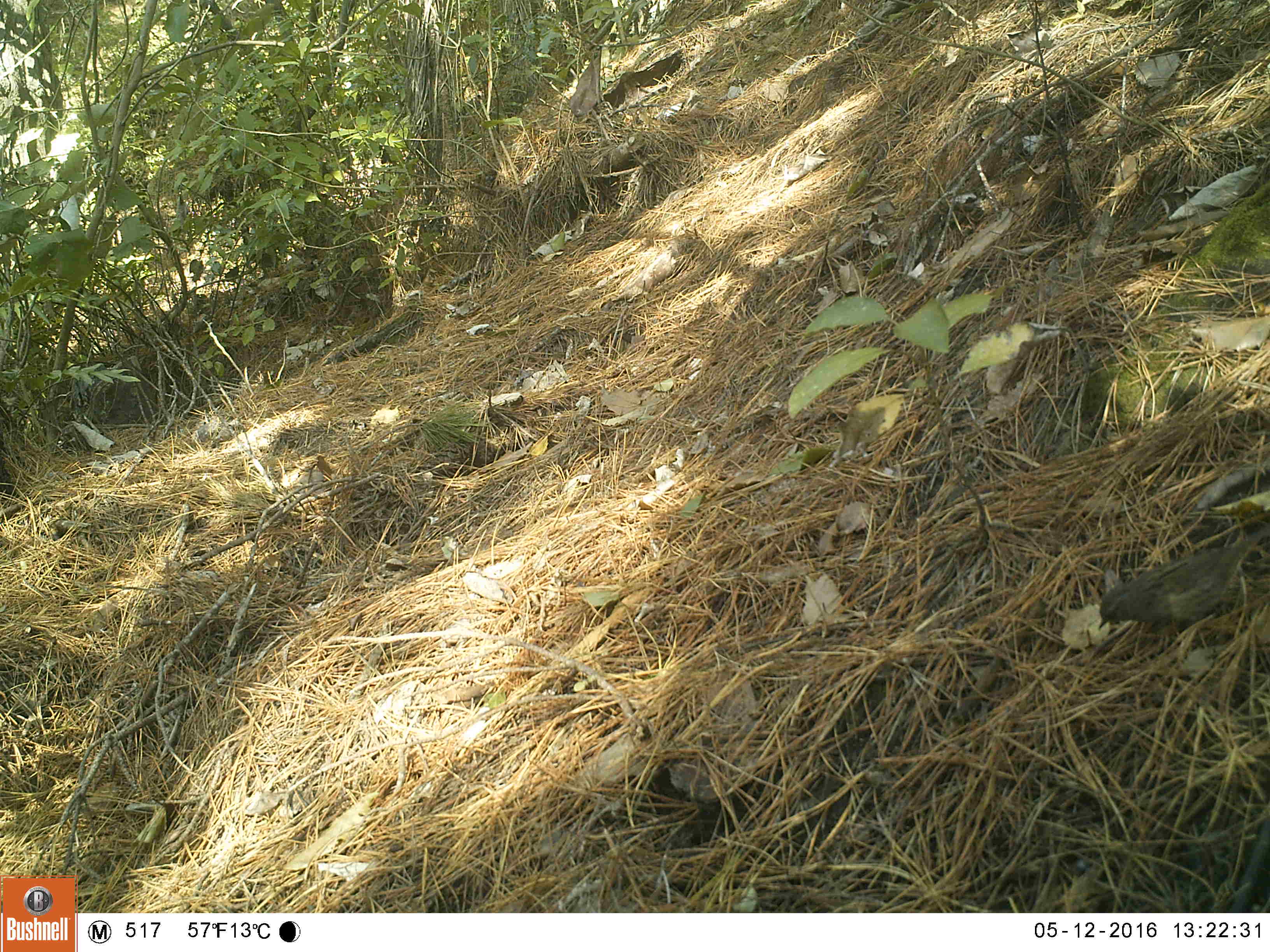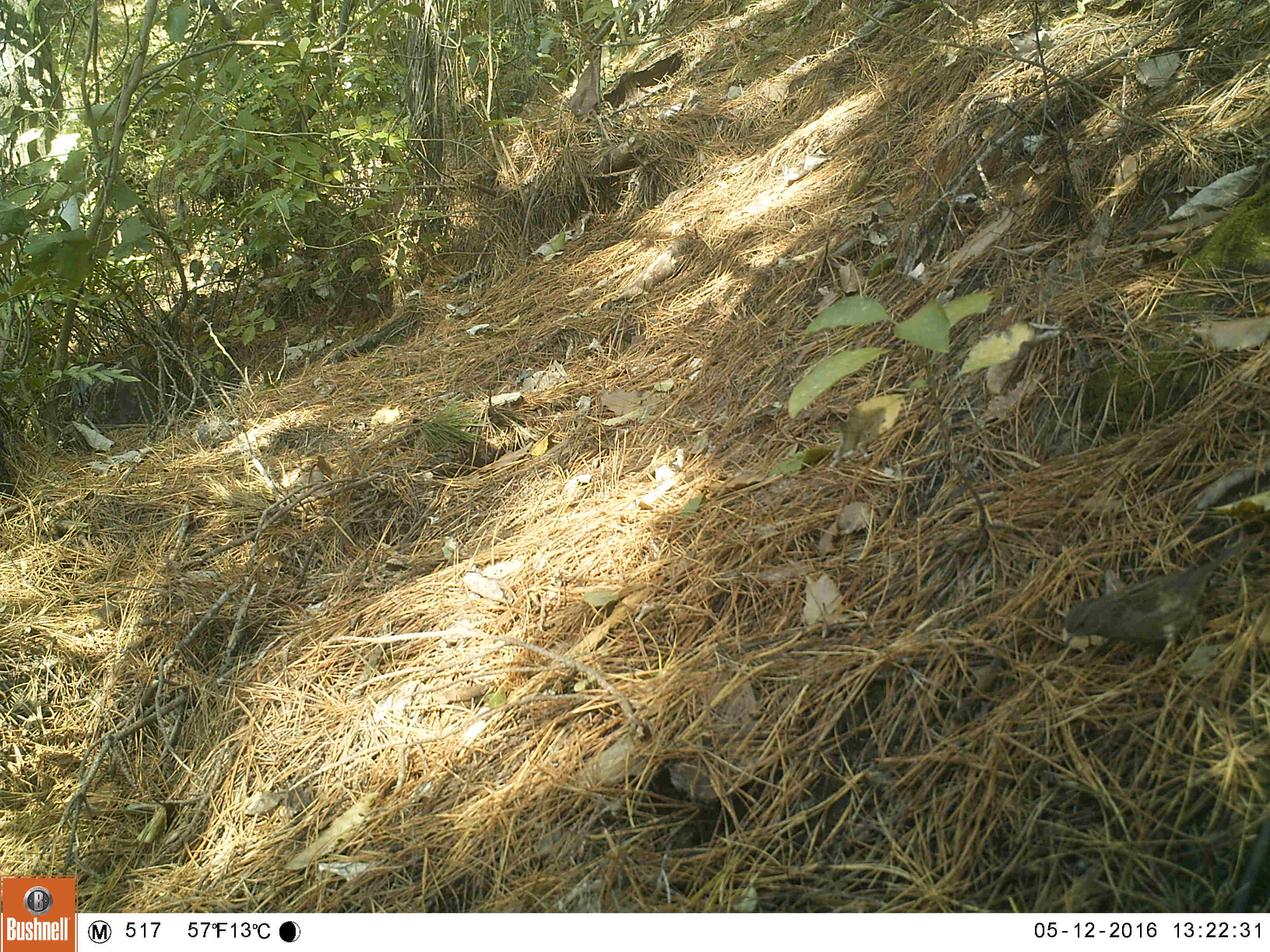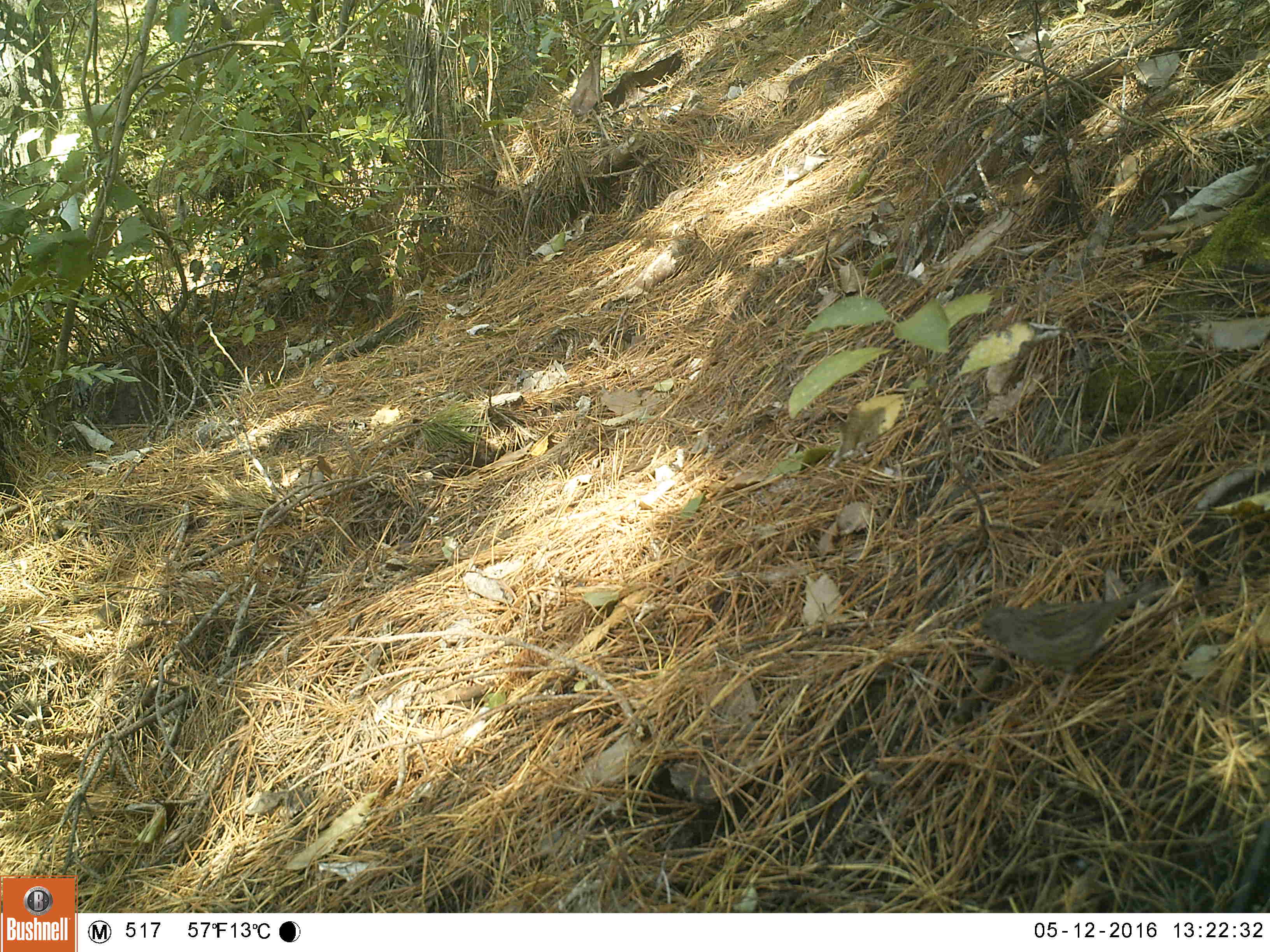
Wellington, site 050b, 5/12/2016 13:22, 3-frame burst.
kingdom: Animalia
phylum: Chordata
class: Aves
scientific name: Aves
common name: bird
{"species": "bird (Aves)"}